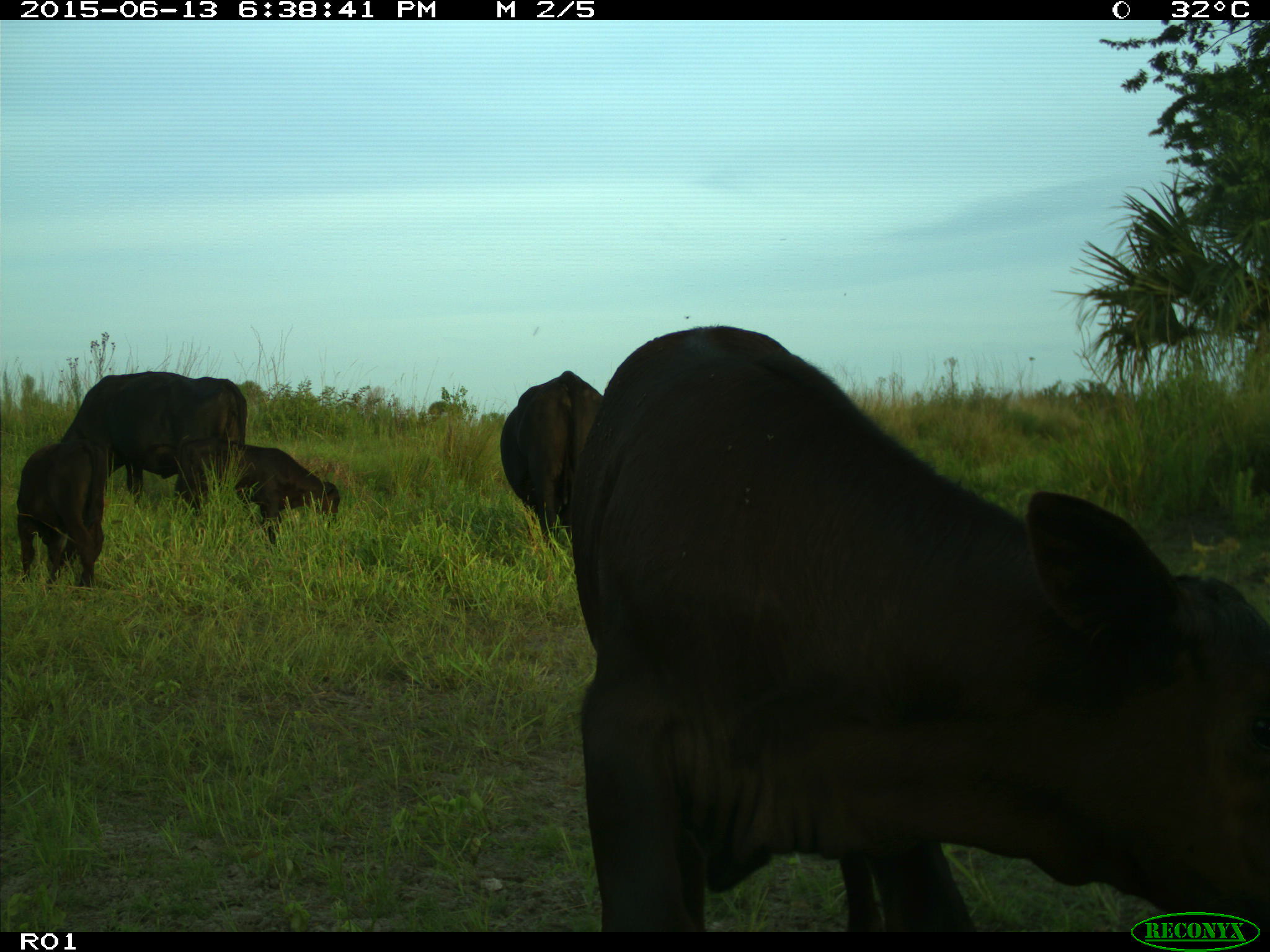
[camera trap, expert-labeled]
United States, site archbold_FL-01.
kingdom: Animalia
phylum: Chordata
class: Mammalia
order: Artiodactyla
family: Bovidae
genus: Bos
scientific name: Bos taurus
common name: domestic cow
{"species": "Bos taurus (domestic cow)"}